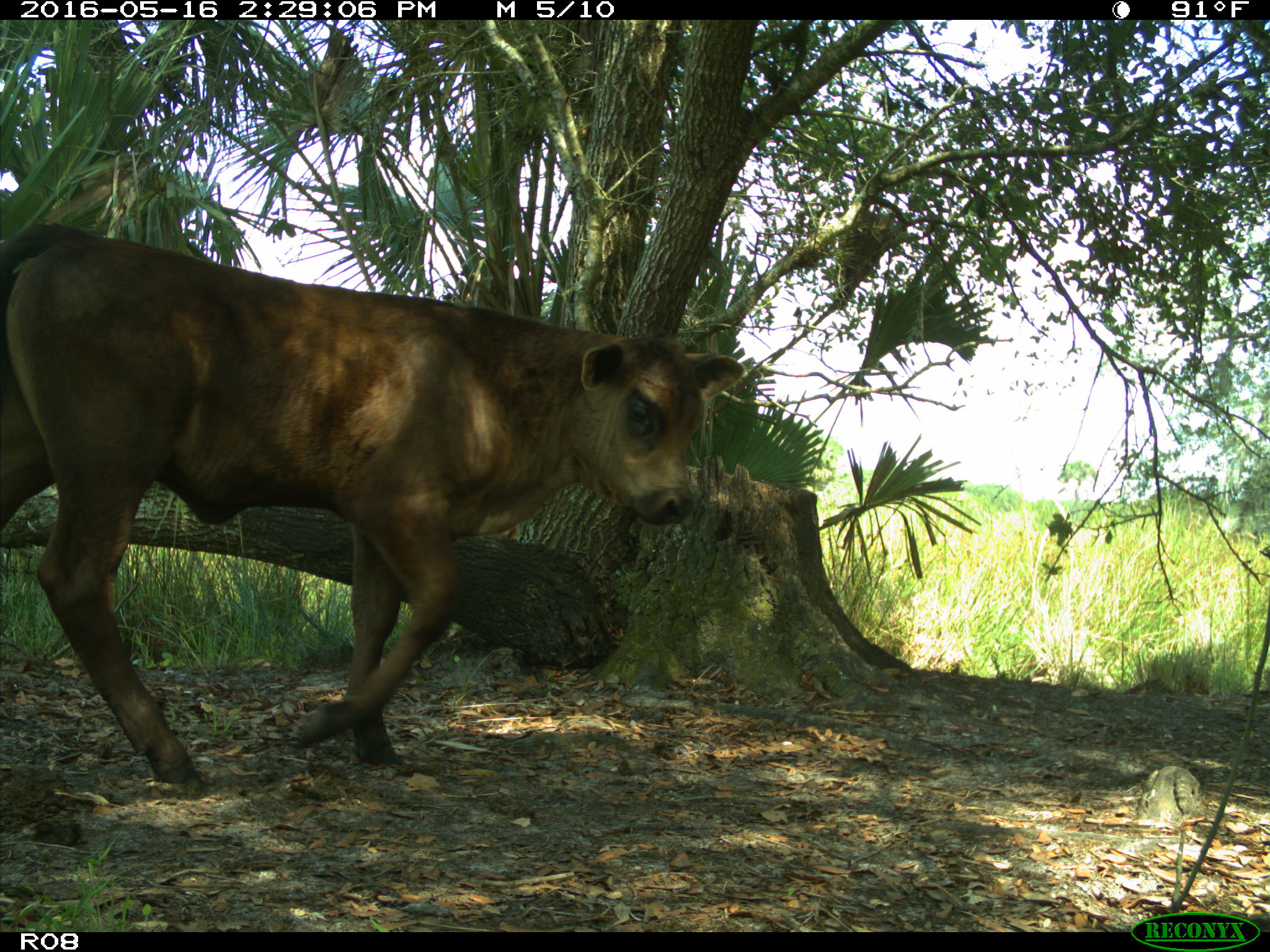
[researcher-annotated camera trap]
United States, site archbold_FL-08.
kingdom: Animalia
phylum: Chordata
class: Mammalia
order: Artiodactyla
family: Bovidae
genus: Bos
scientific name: Bos taurus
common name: domestic cow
Bos taurus (domestic cow).